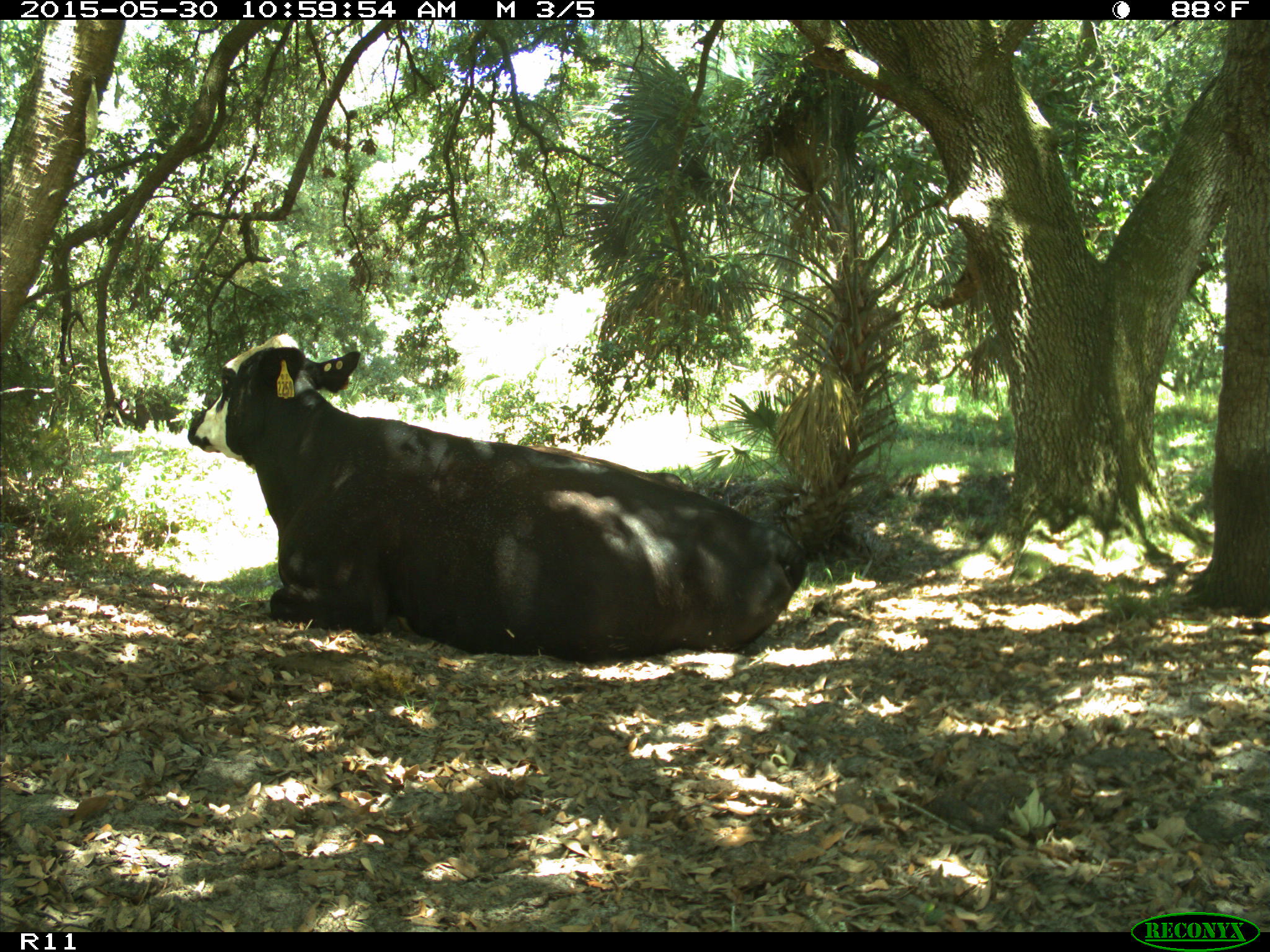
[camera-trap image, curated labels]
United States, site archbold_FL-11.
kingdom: Animalia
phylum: Chordata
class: Mammalia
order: Artiodactyla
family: Bovidae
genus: Bos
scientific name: Bos taurus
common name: domestic cow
Bos taurus (domestic cow).